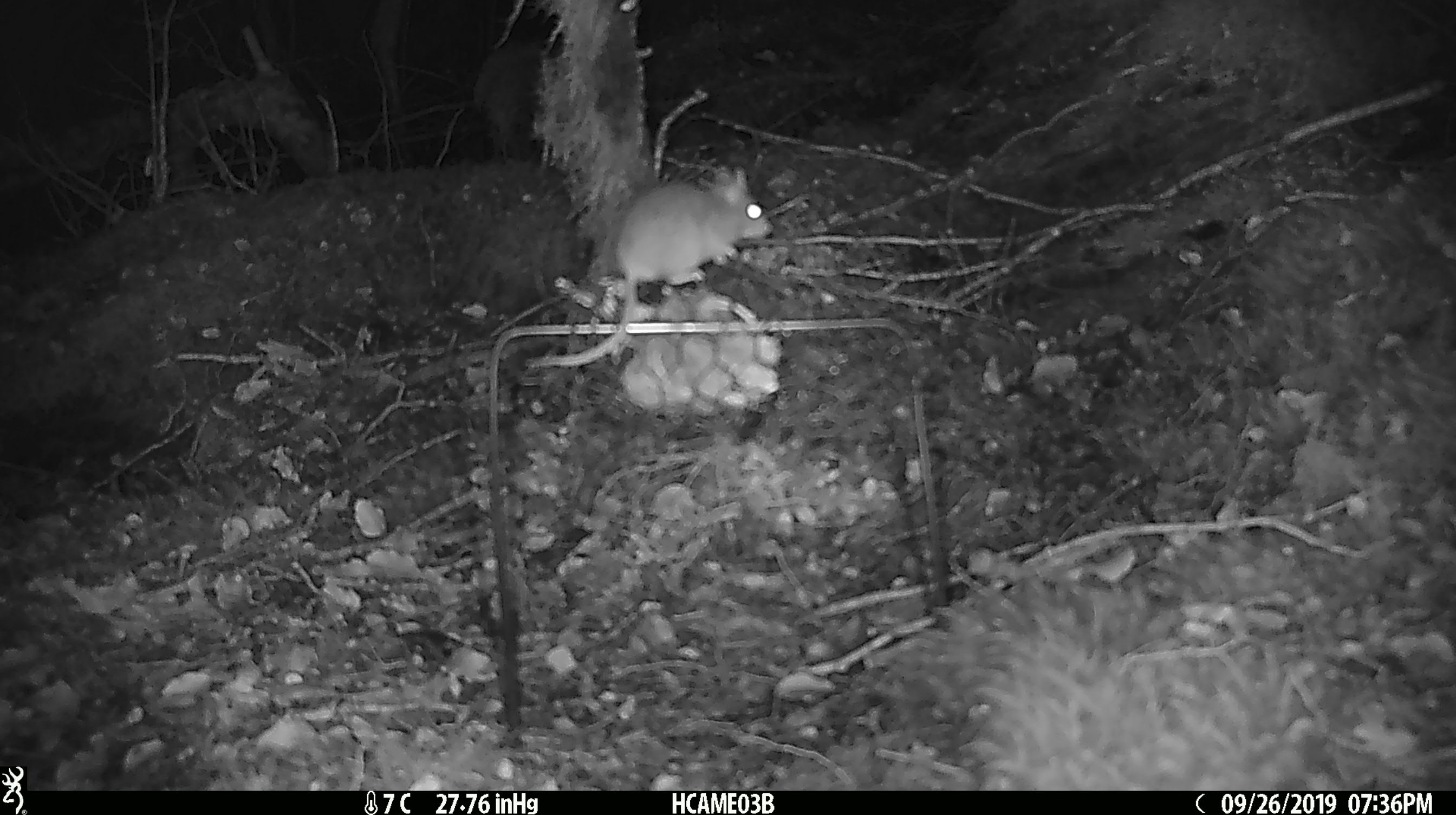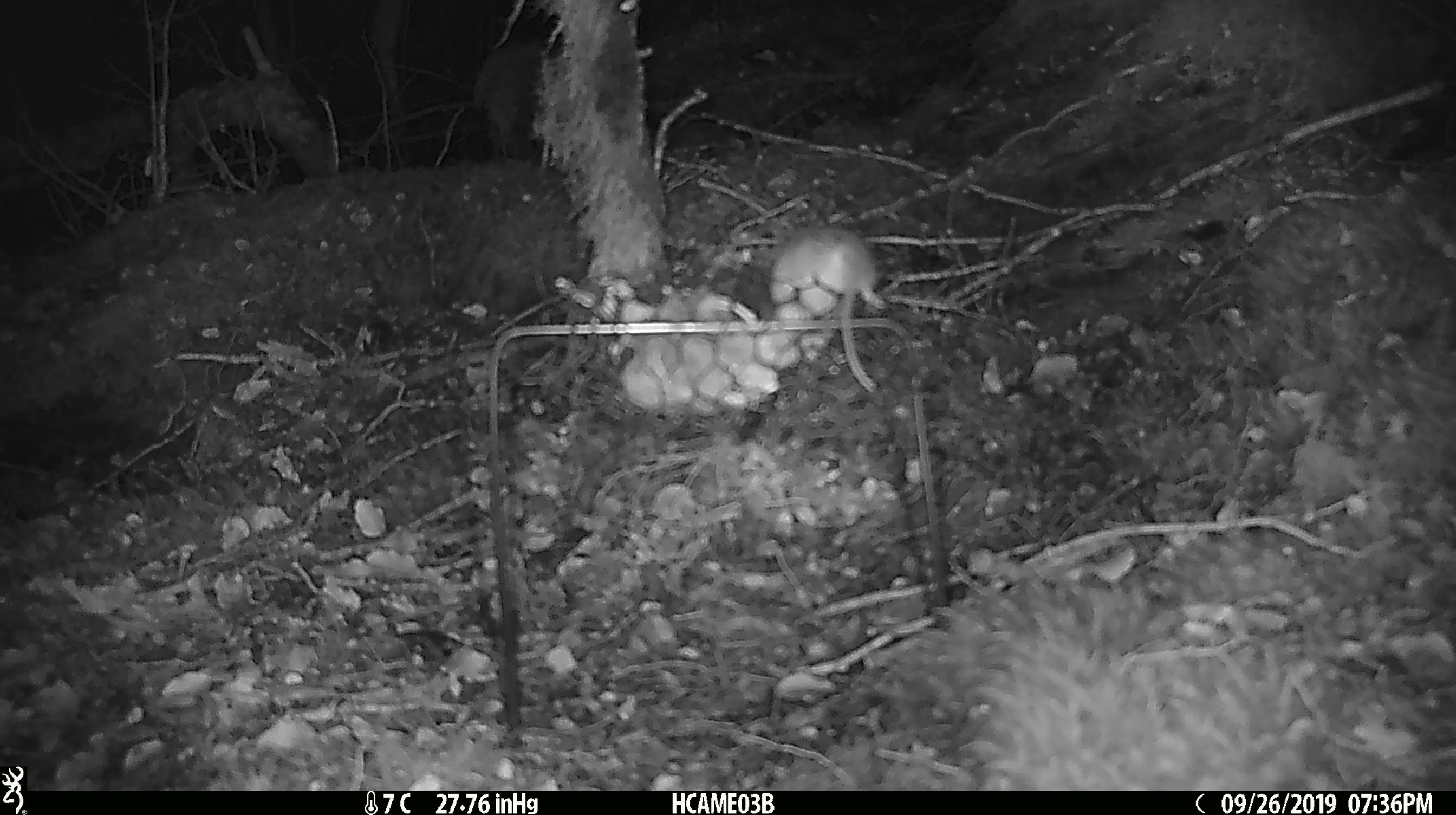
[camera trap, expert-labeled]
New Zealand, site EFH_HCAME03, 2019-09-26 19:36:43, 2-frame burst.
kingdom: Animalia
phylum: Chordata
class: Mammalia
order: Rodentia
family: Muridae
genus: Mus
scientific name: Mus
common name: mouse